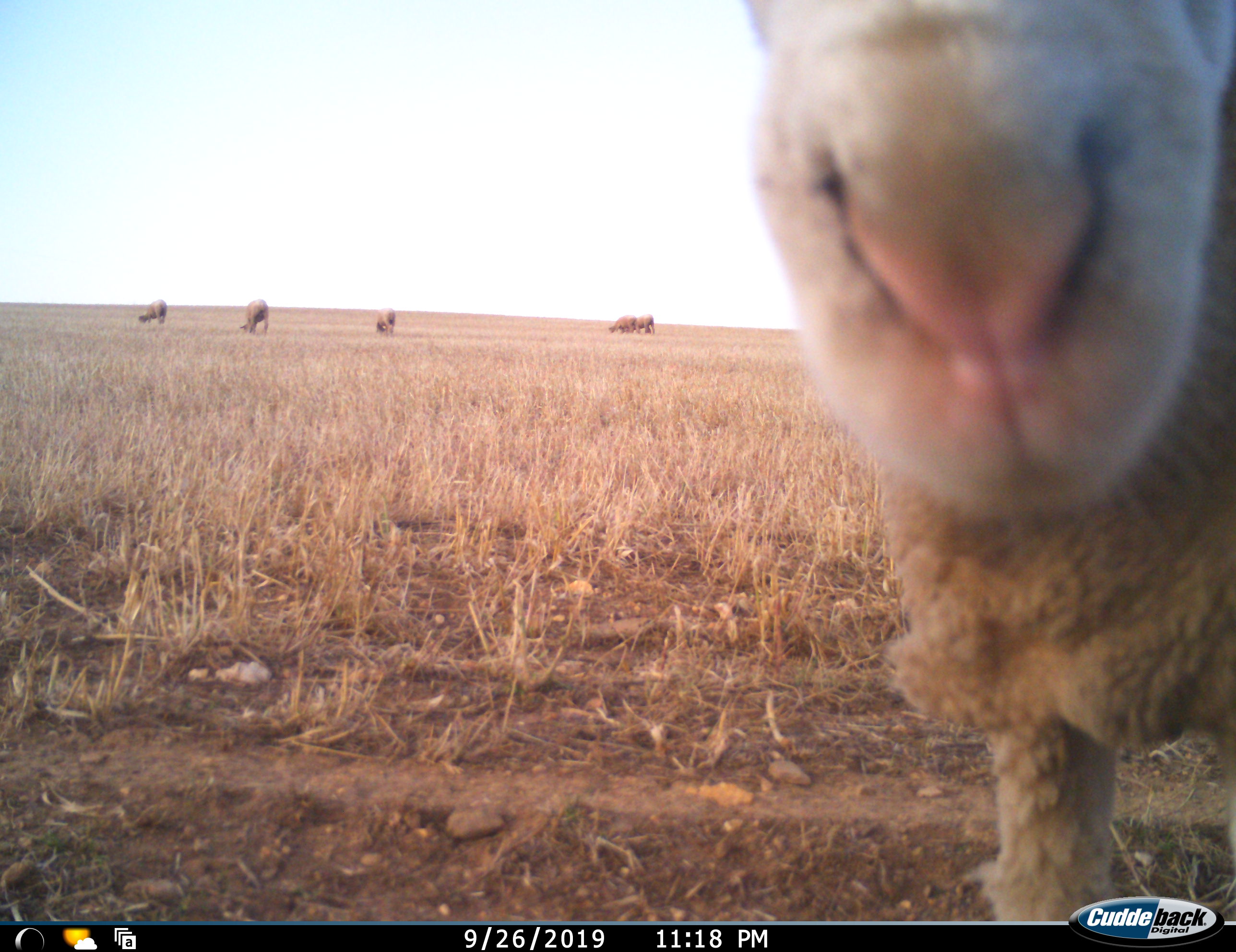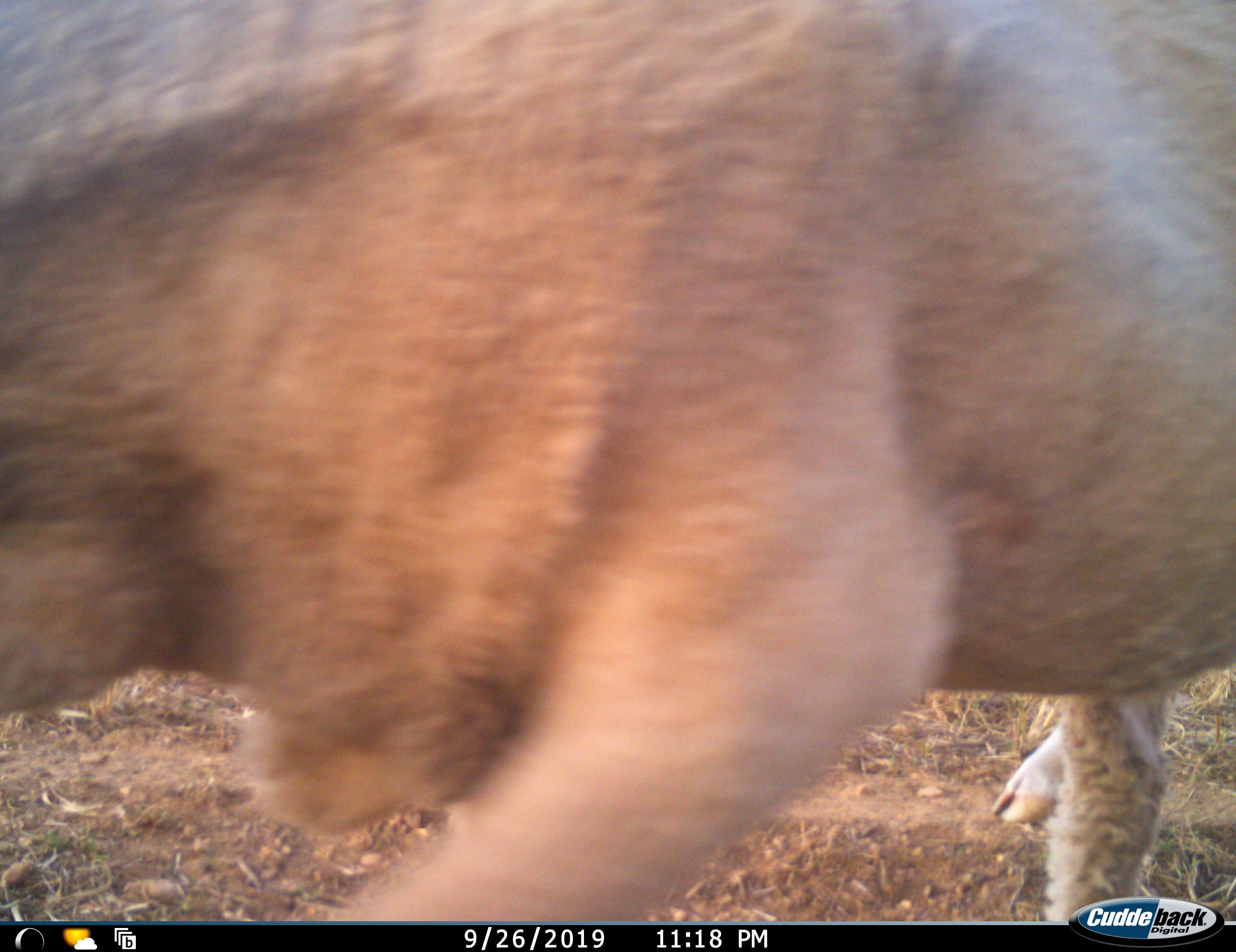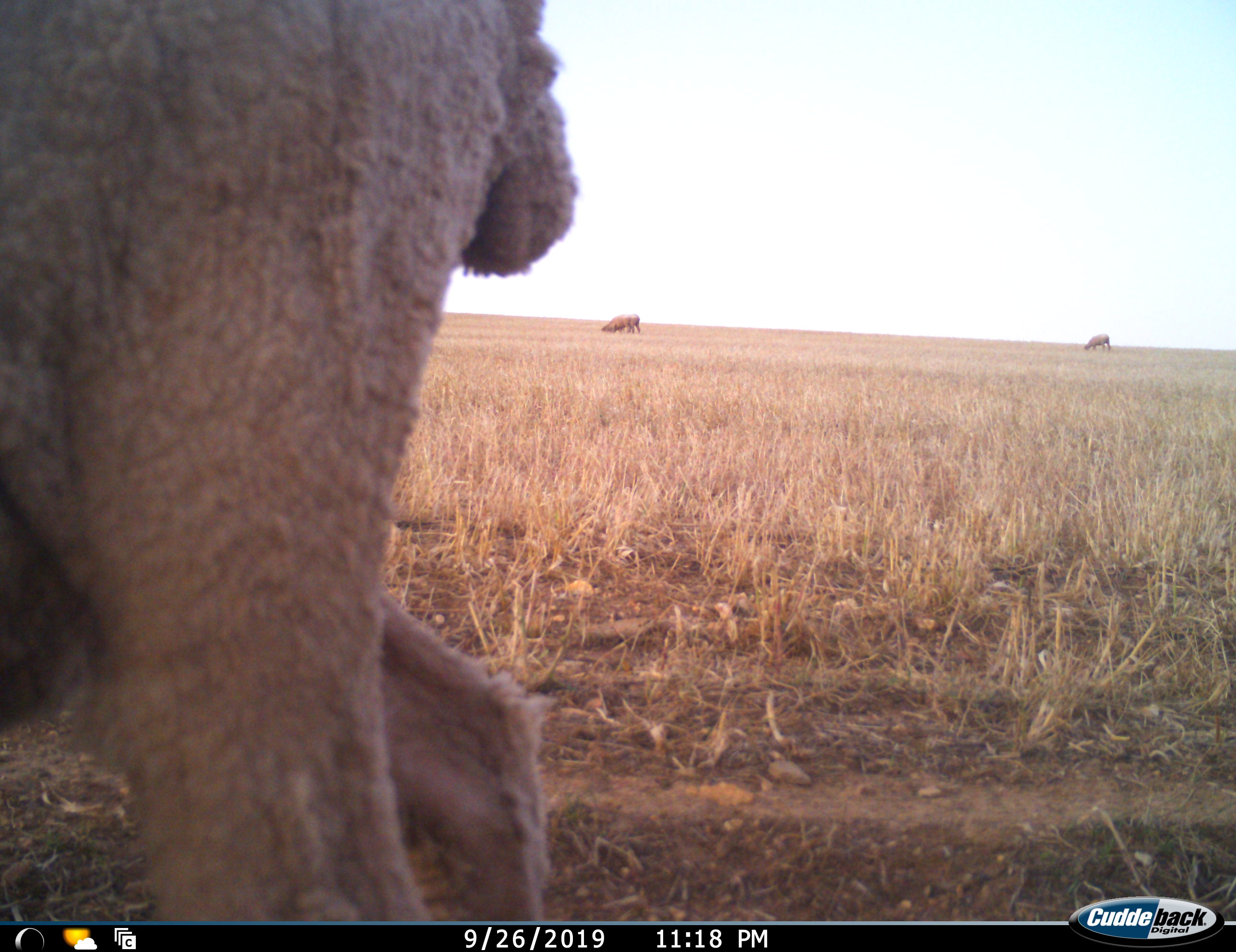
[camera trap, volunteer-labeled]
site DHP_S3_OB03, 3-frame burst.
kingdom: Animalia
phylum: Chordata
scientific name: Vertebrata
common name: domestic animal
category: domesticanimal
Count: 7.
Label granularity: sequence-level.